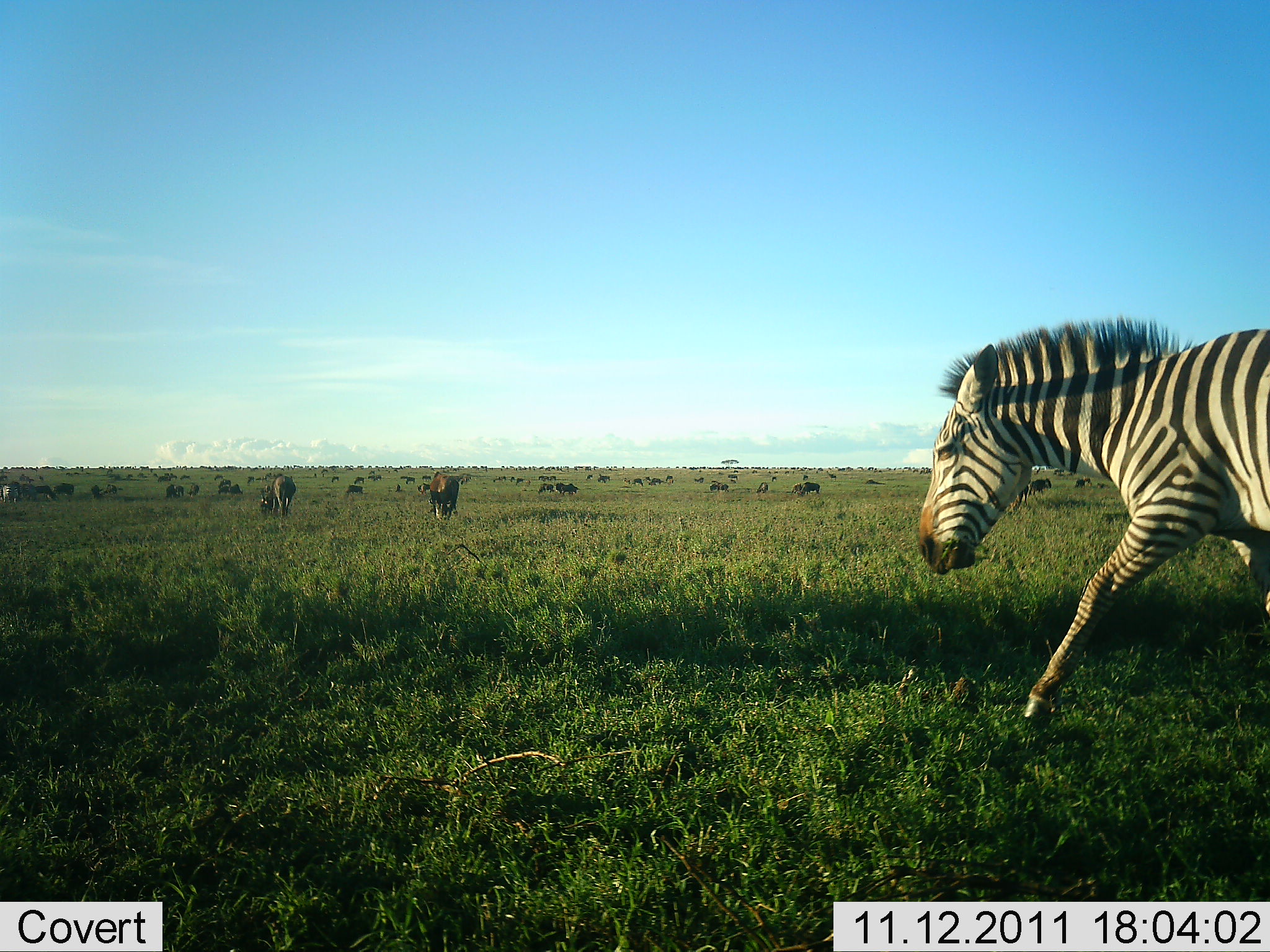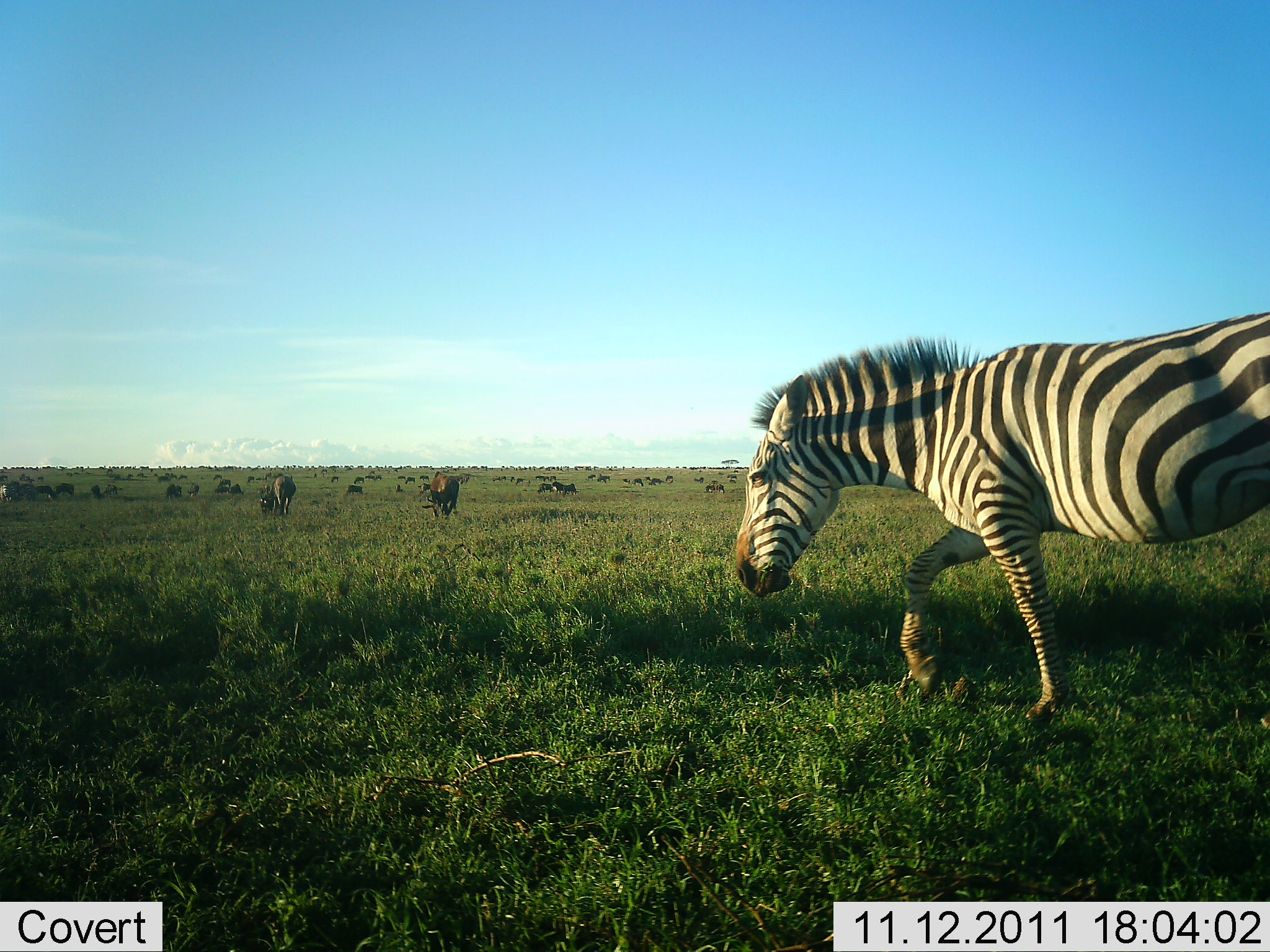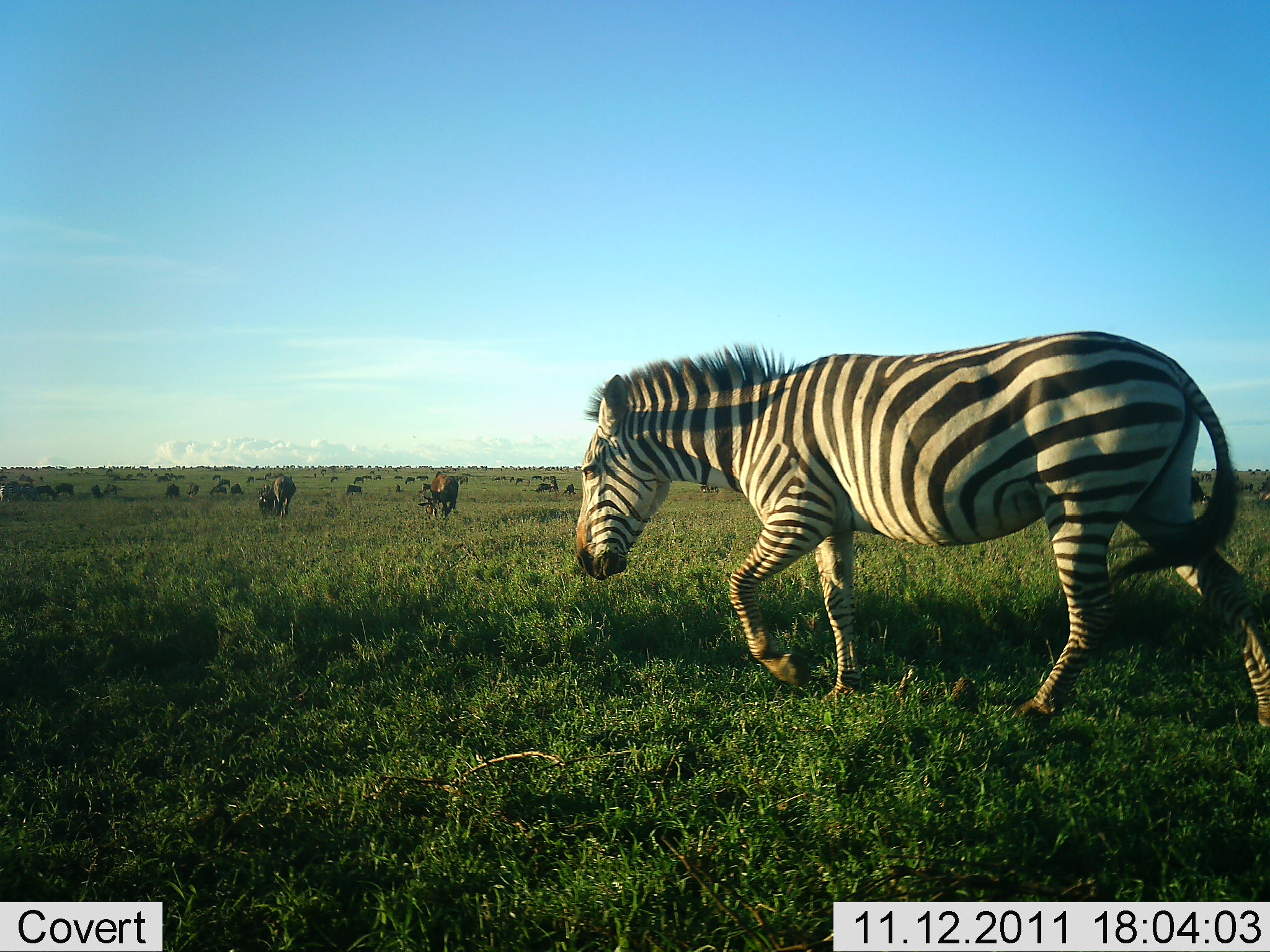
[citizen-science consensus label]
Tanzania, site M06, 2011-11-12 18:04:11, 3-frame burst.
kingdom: Animalia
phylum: Chordata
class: Mammalia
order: Artiodactyla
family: Bovidae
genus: Connochaetes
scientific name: Connochaetes taurinus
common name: blue wildebeest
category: wildebeest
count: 11-50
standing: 54%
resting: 31%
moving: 38%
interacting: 8%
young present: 0%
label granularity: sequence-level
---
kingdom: Animalia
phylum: Chordata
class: Mammalia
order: Perissodactyla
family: Equidae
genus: Equus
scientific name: Equus quagga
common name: plains zebra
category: zebra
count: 1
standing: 9%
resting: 0%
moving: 95%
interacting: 0%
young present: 0%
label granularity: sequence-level